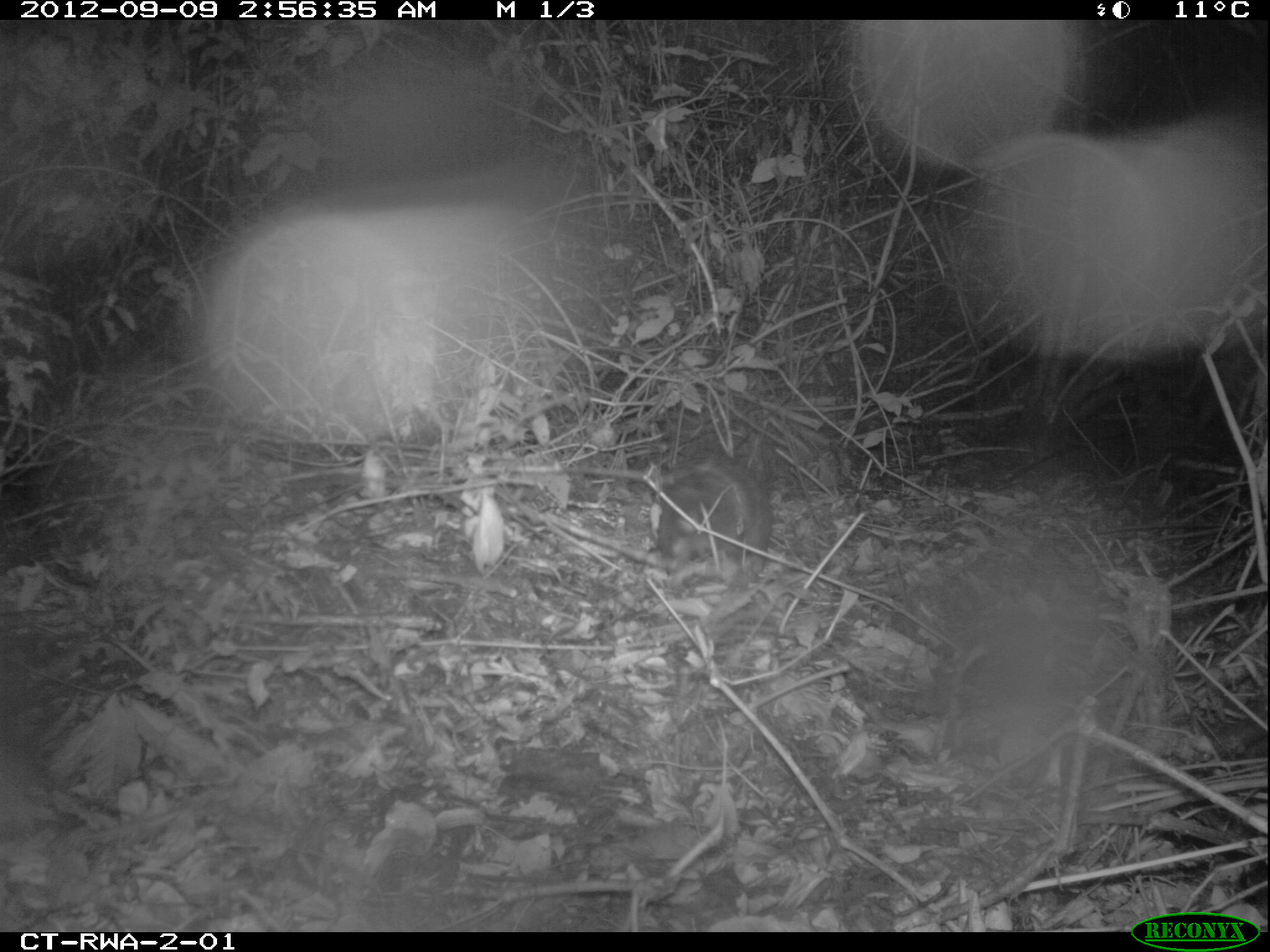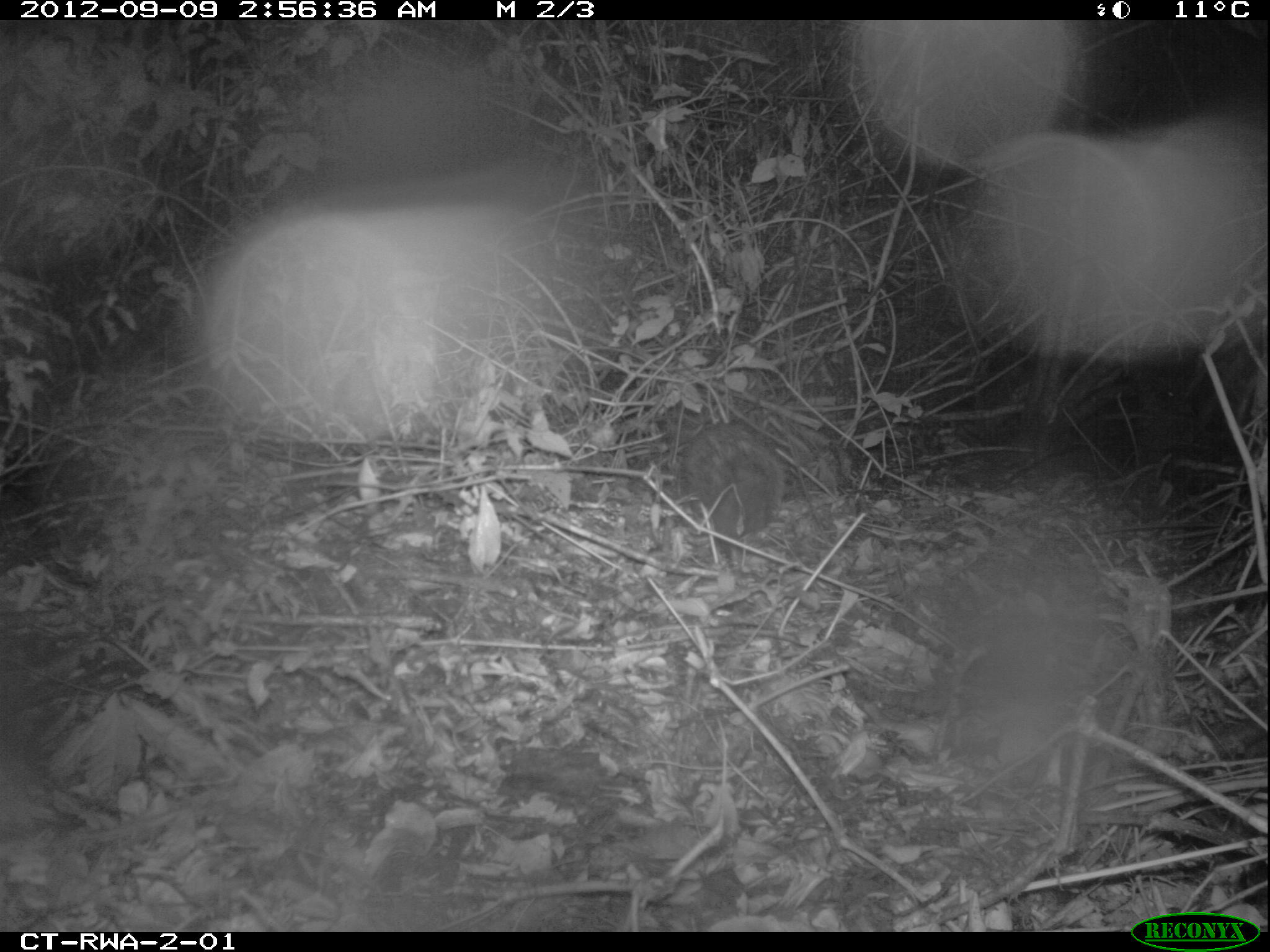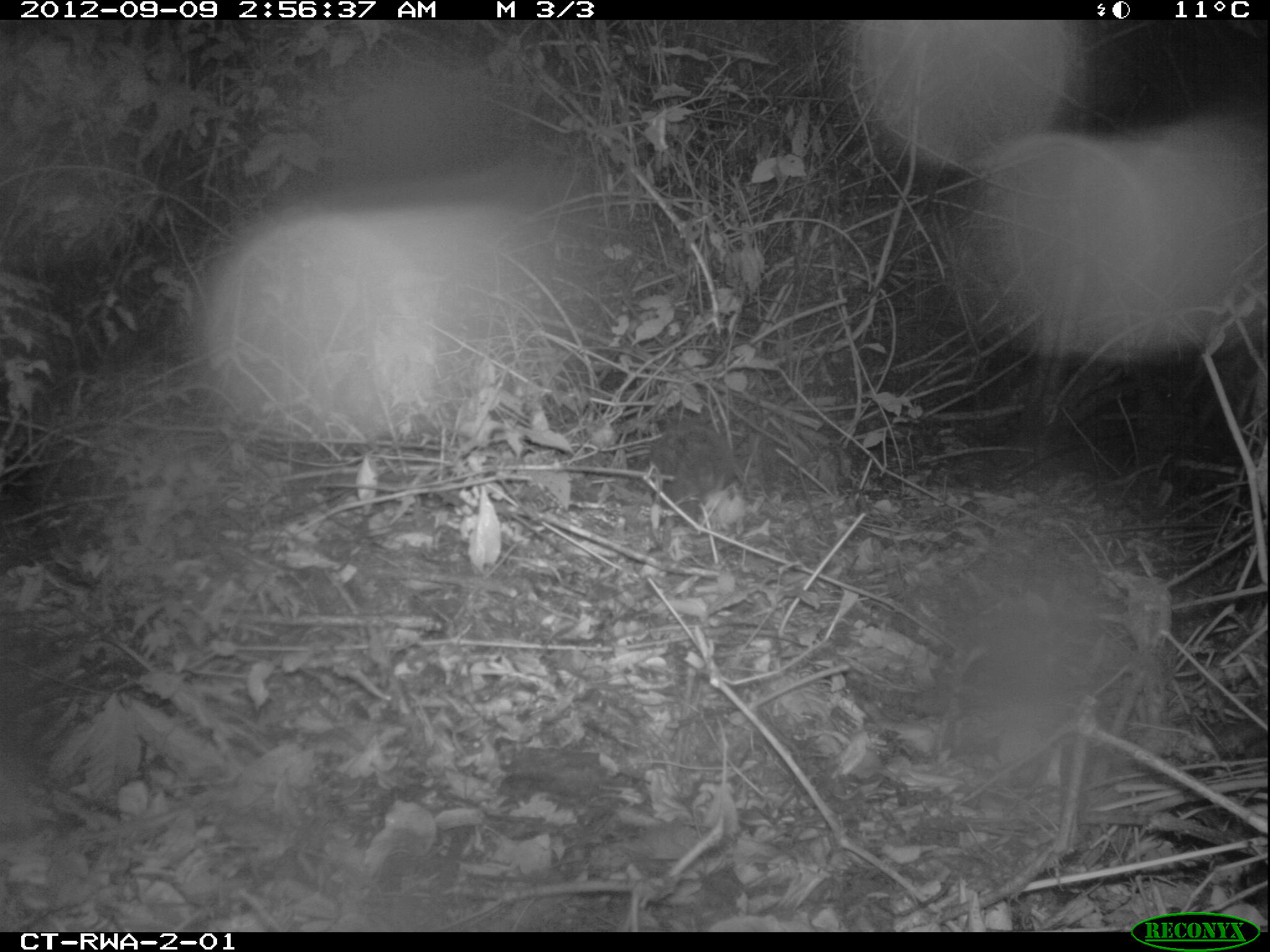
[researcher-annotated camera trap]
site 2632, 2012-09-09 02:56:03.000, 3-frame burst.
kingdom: Animalia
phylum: Chordata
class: Mammalia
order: Rodentia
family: Hystricidae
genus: Atherurus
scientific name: Atherurus africanus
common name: african brush-tailed porcupine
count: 1